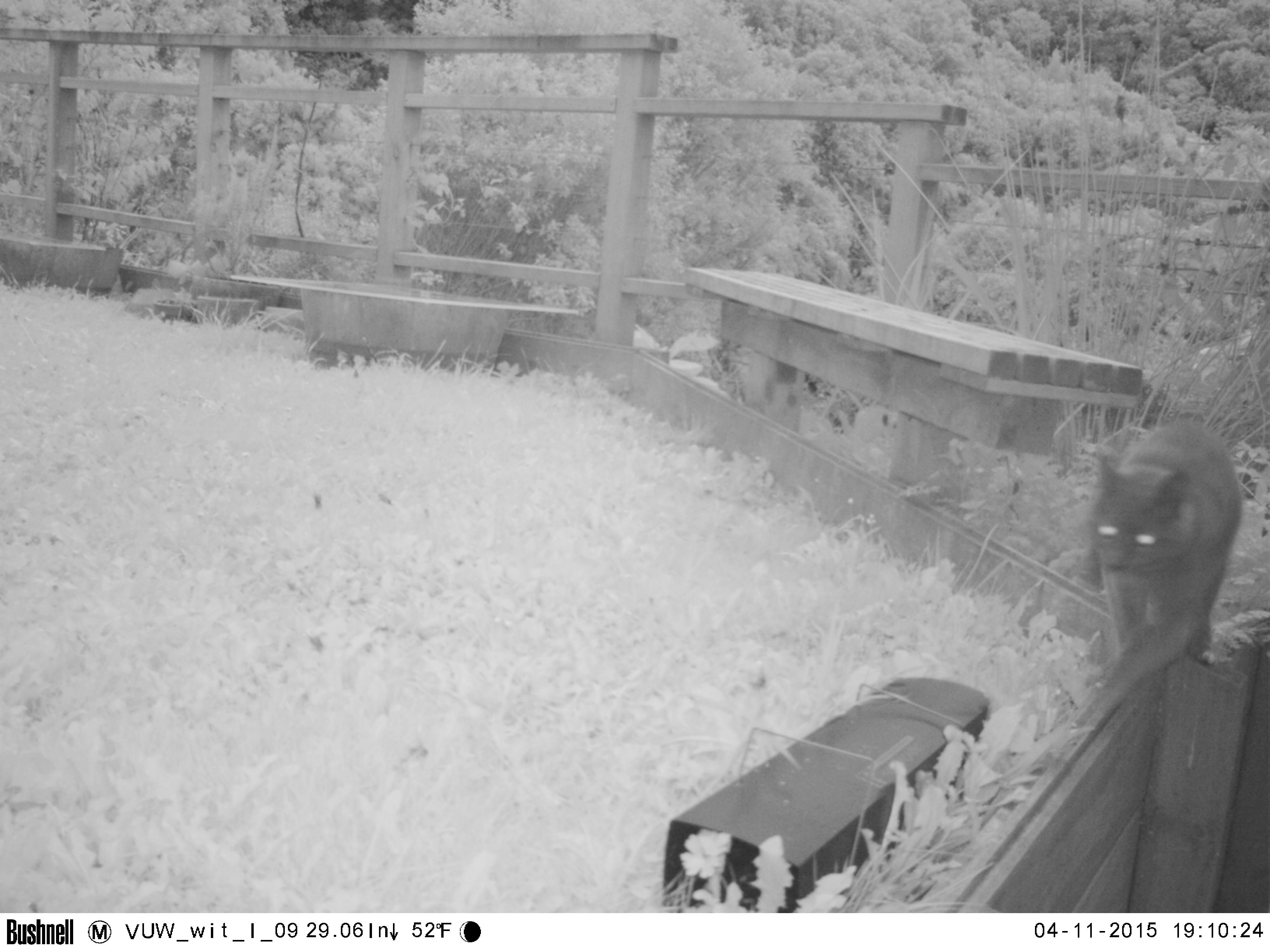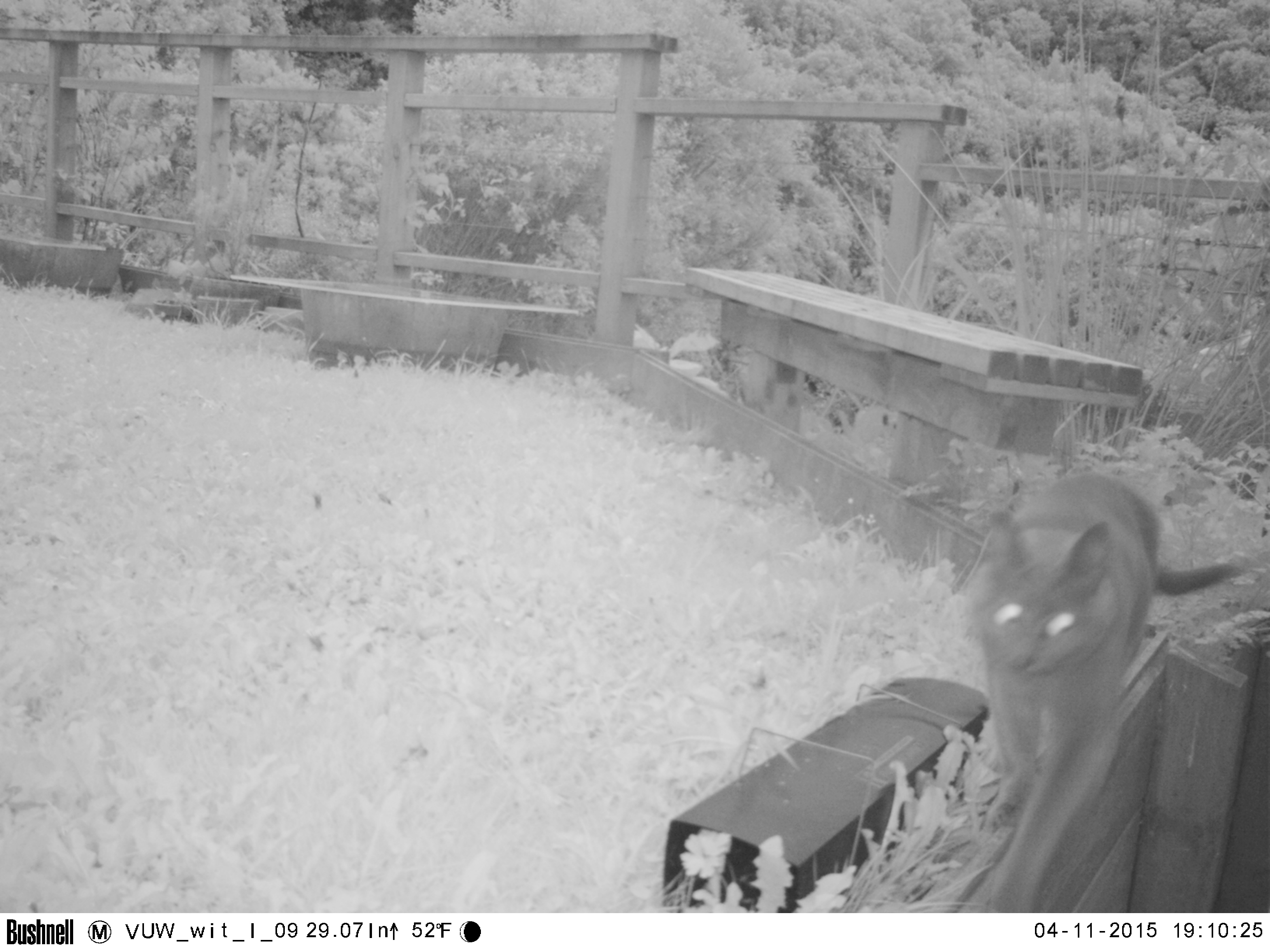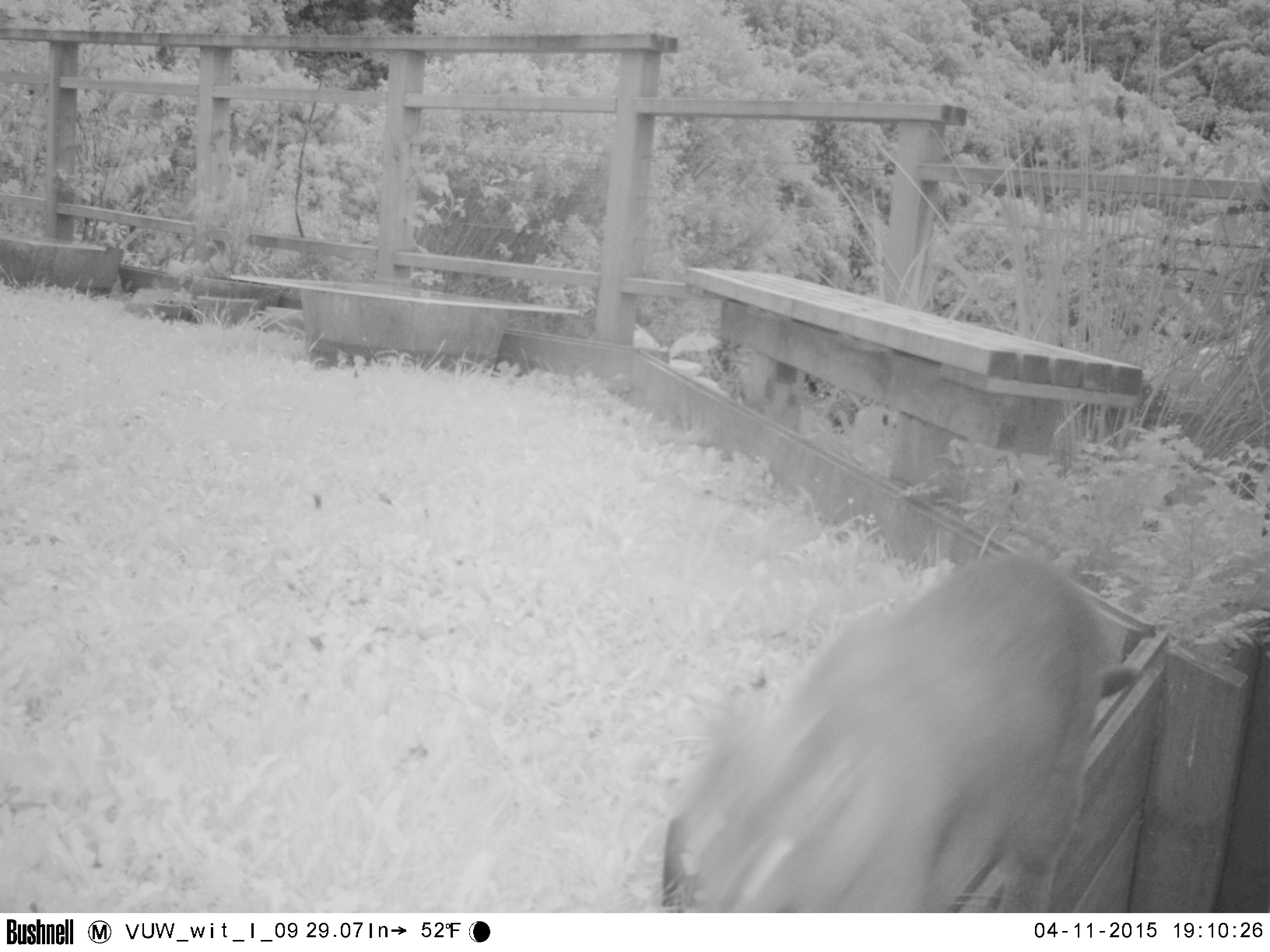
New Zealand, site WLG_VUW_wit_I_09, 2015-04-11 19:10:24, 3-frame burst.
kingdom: Animalia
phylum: Chordata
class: Mammalia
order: Carnivora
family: Felidae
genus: Felis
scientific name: Felis catus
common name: domestic cat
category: cat